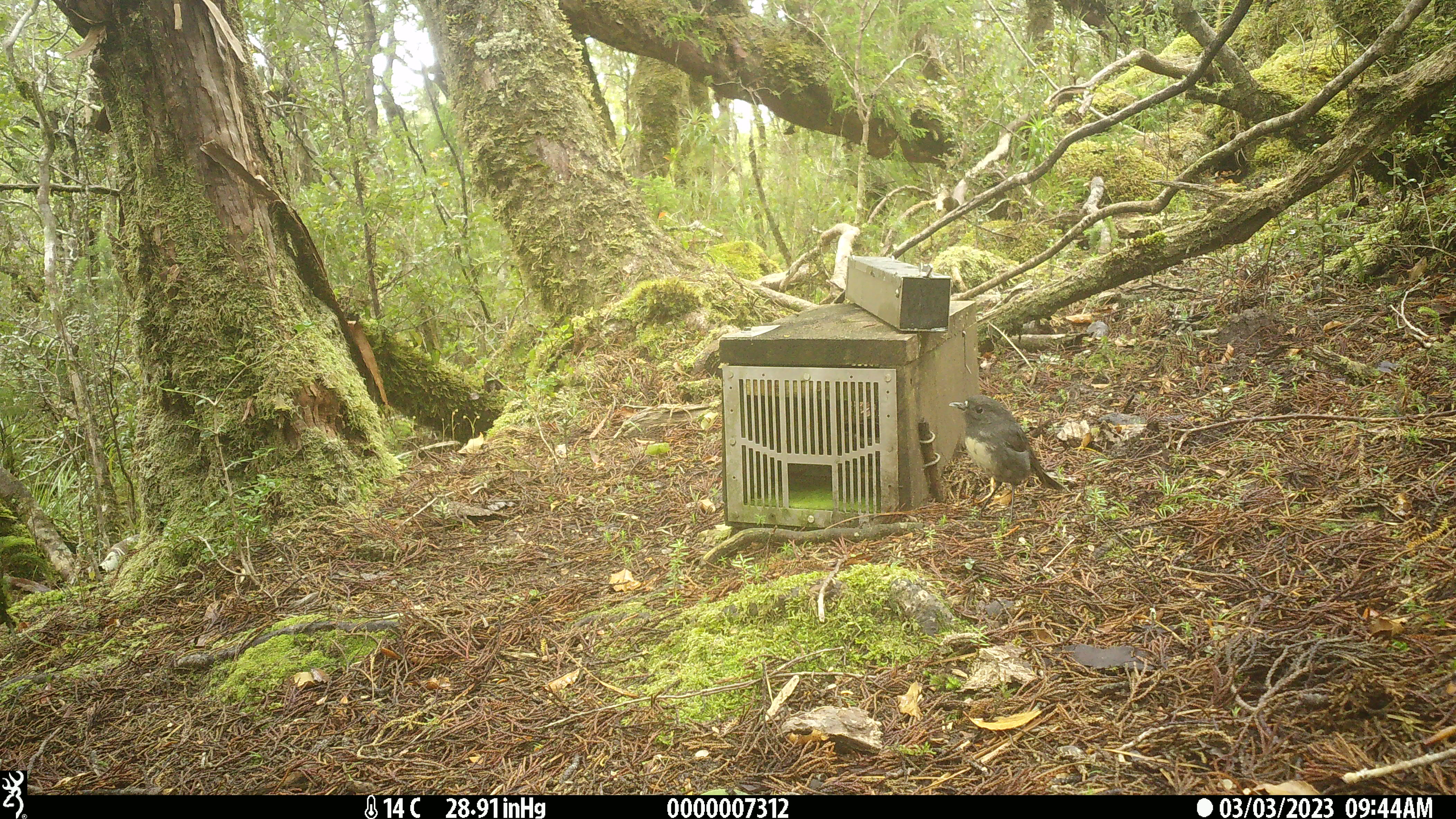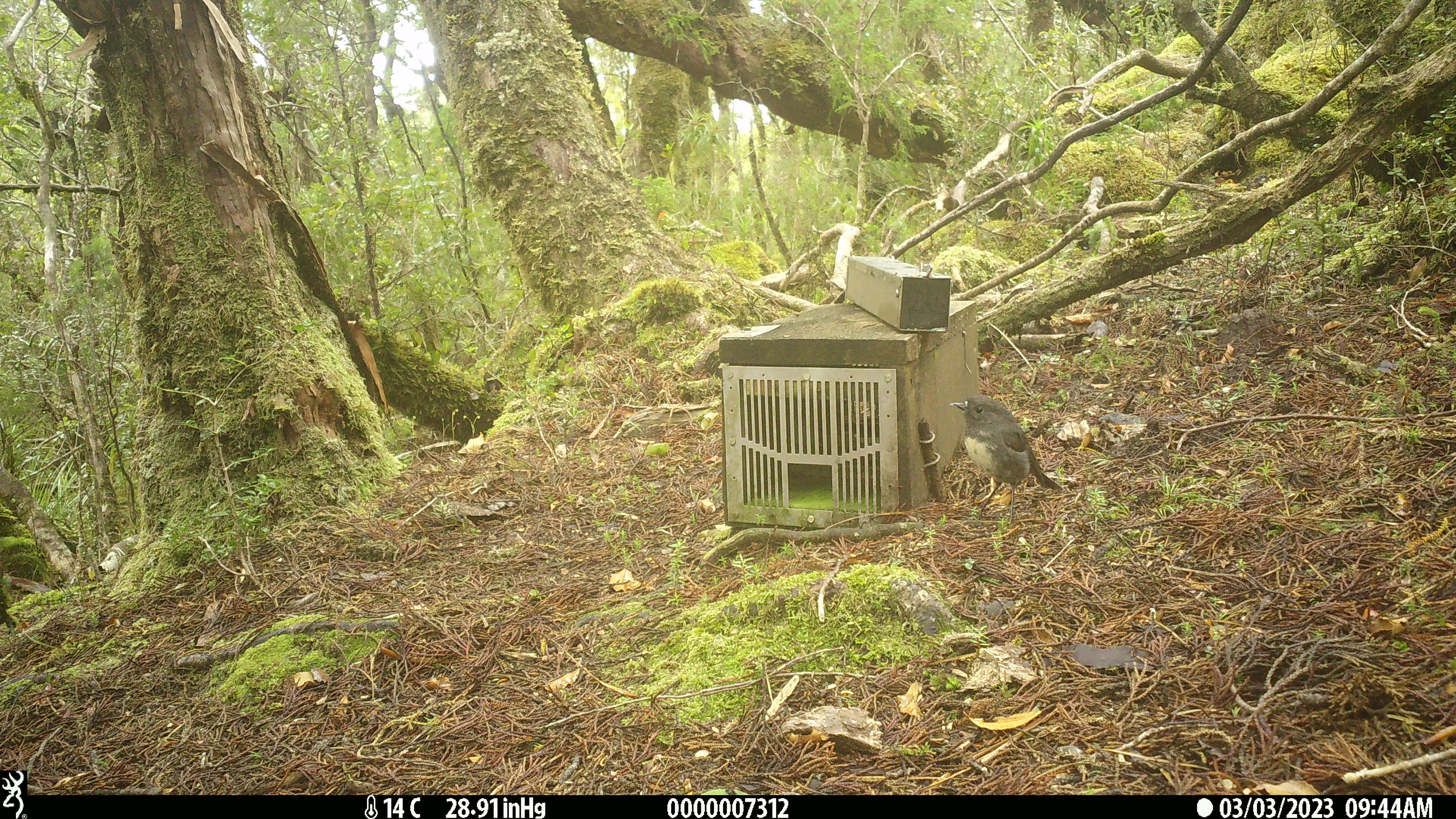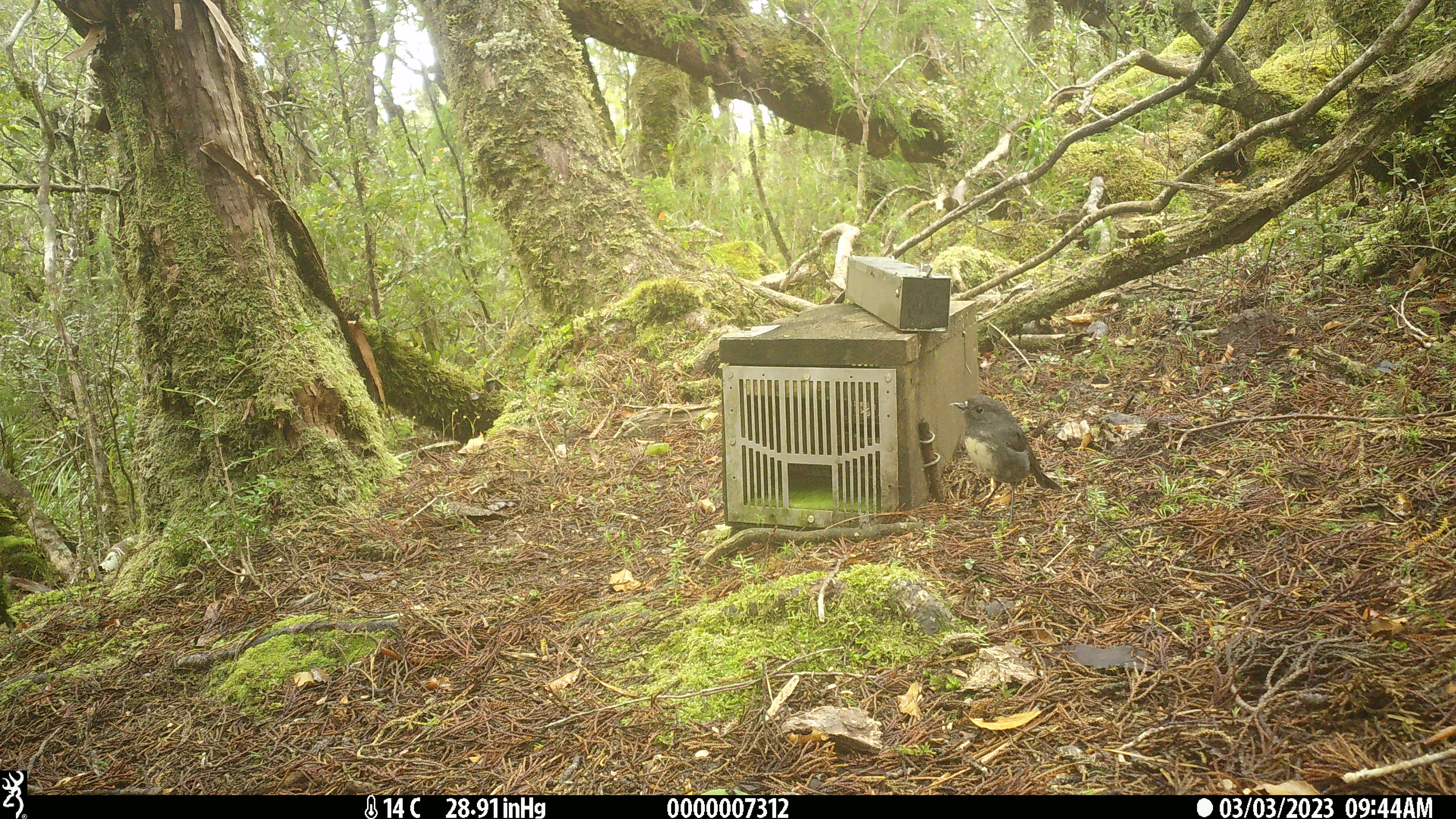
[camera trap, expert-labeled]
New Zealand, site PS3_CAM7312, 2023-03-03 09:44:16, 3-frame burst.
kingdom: Animalia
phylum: Chordata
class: Aves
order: Passeriformes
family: Petroicidae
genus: Petroica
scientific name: Petroica australis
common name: new zealand robin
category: robin